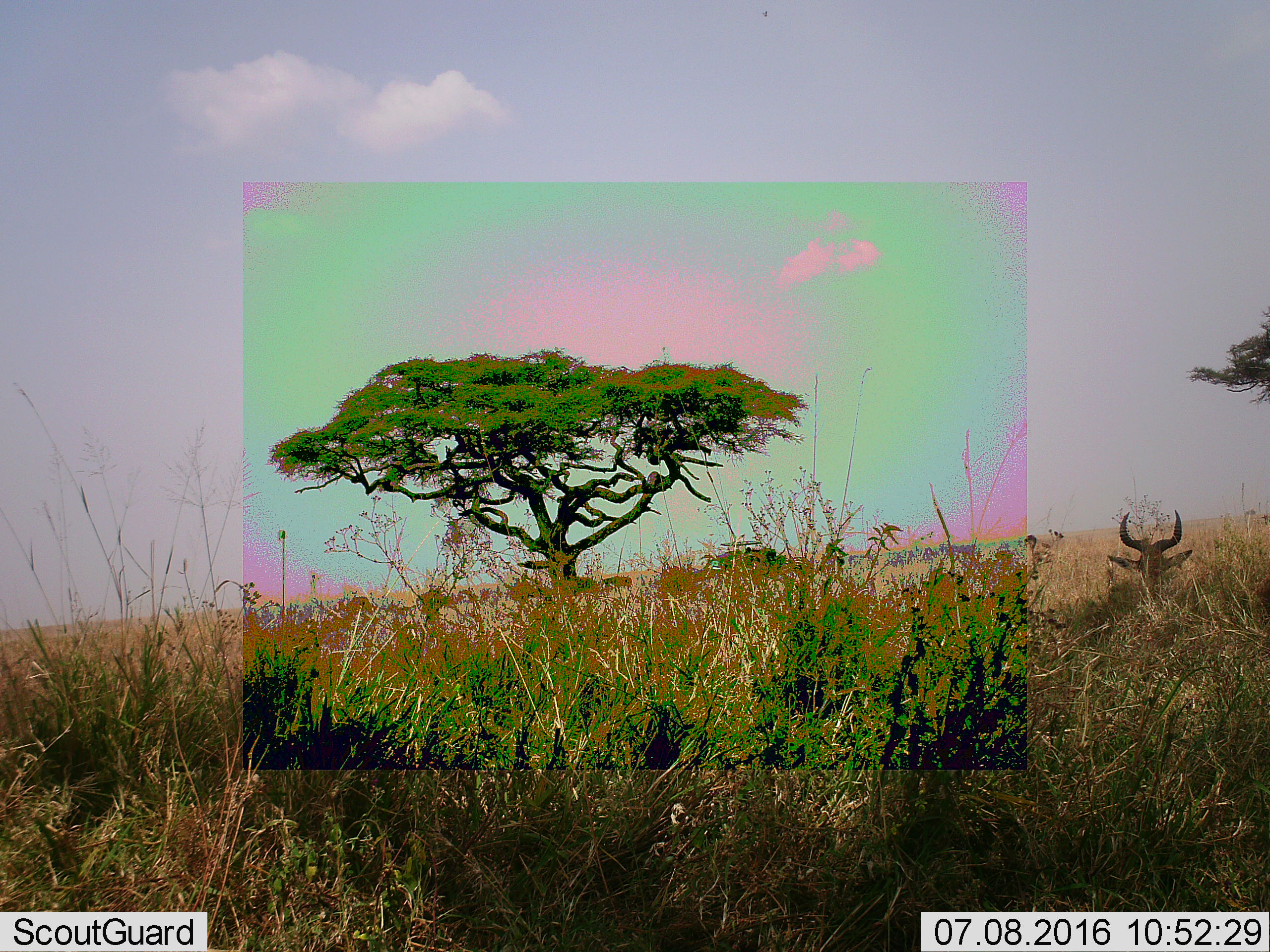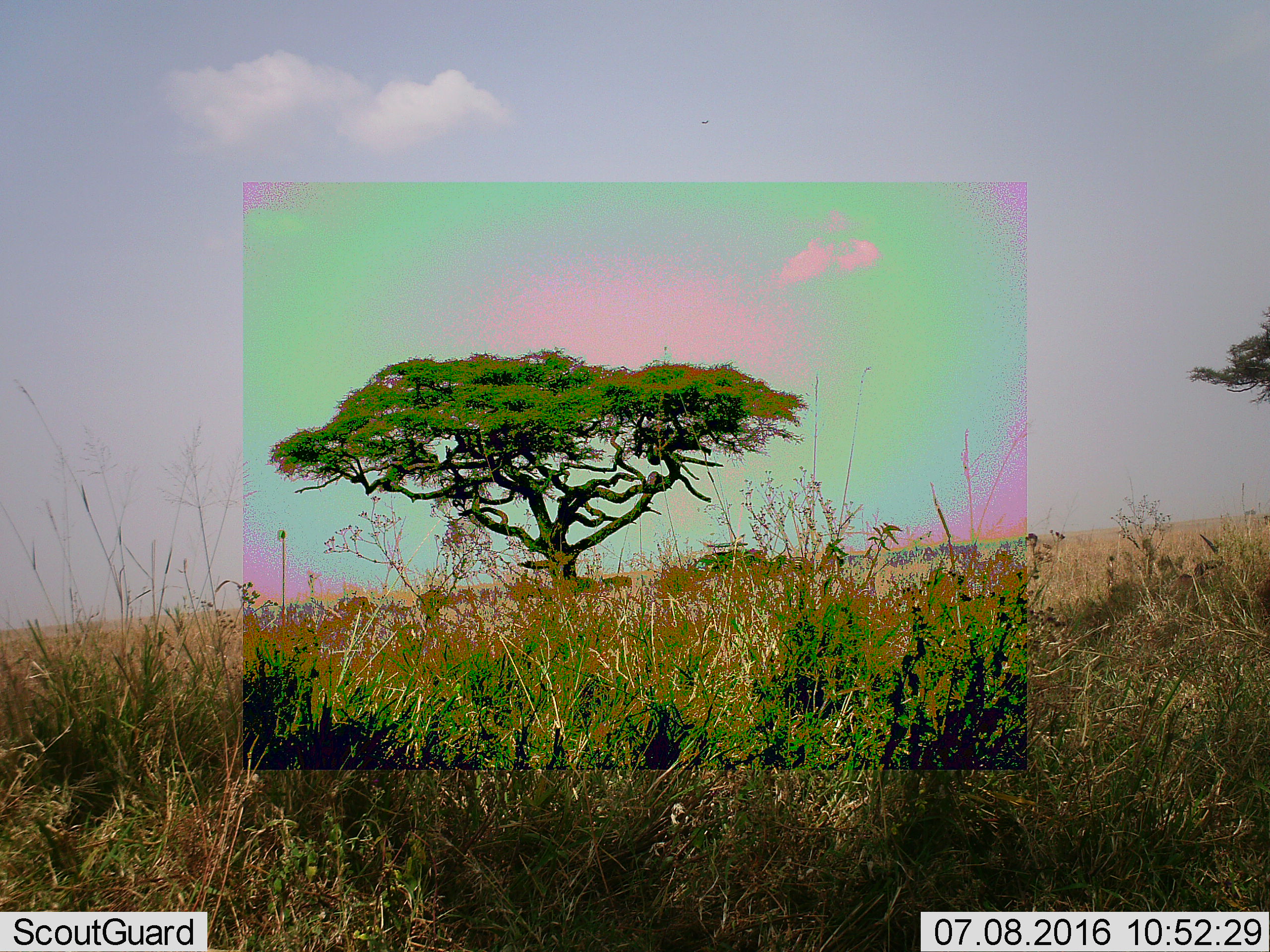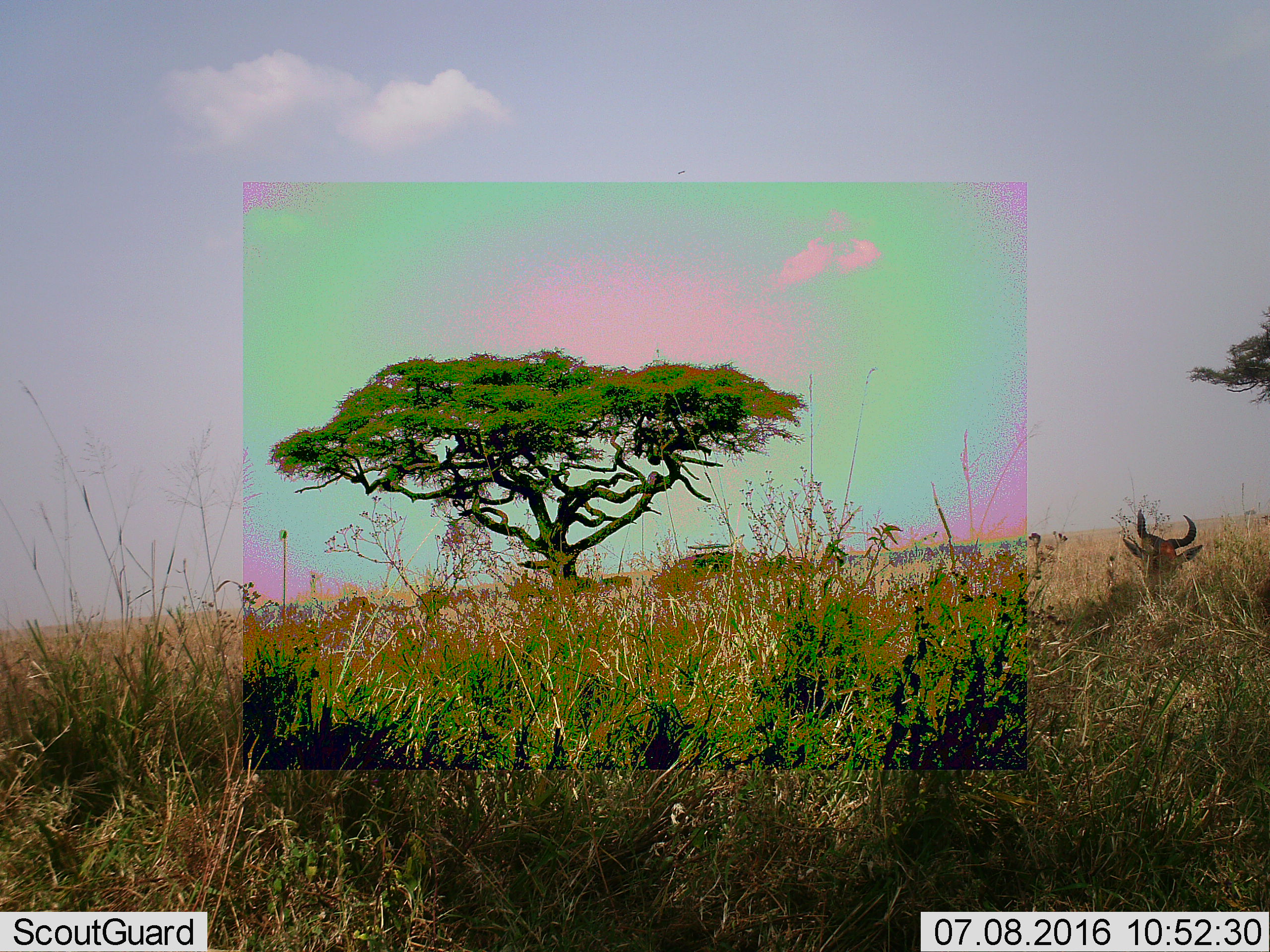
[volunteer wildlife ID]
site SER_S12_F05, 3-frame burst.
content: unidentified animal